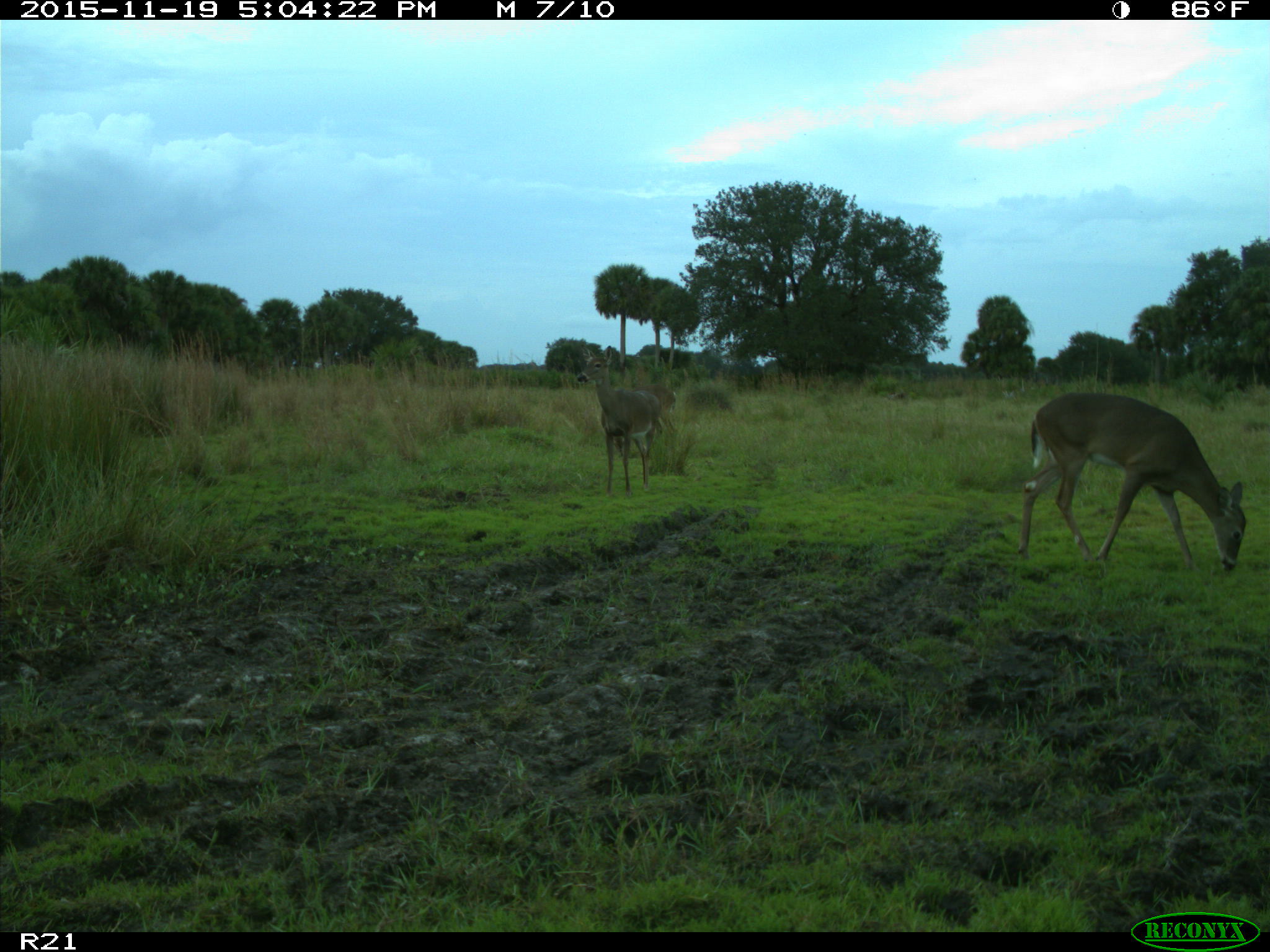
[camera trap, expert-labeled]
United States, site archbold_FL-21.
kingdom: Animalia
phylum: Chordata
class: Mammalia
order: Artiodactyla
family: Cervidae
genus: Odocoileus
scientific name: Odocoileus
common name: deer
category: unidentified deer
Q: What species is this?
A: Unidentified deer (deer) (Odocoileus).